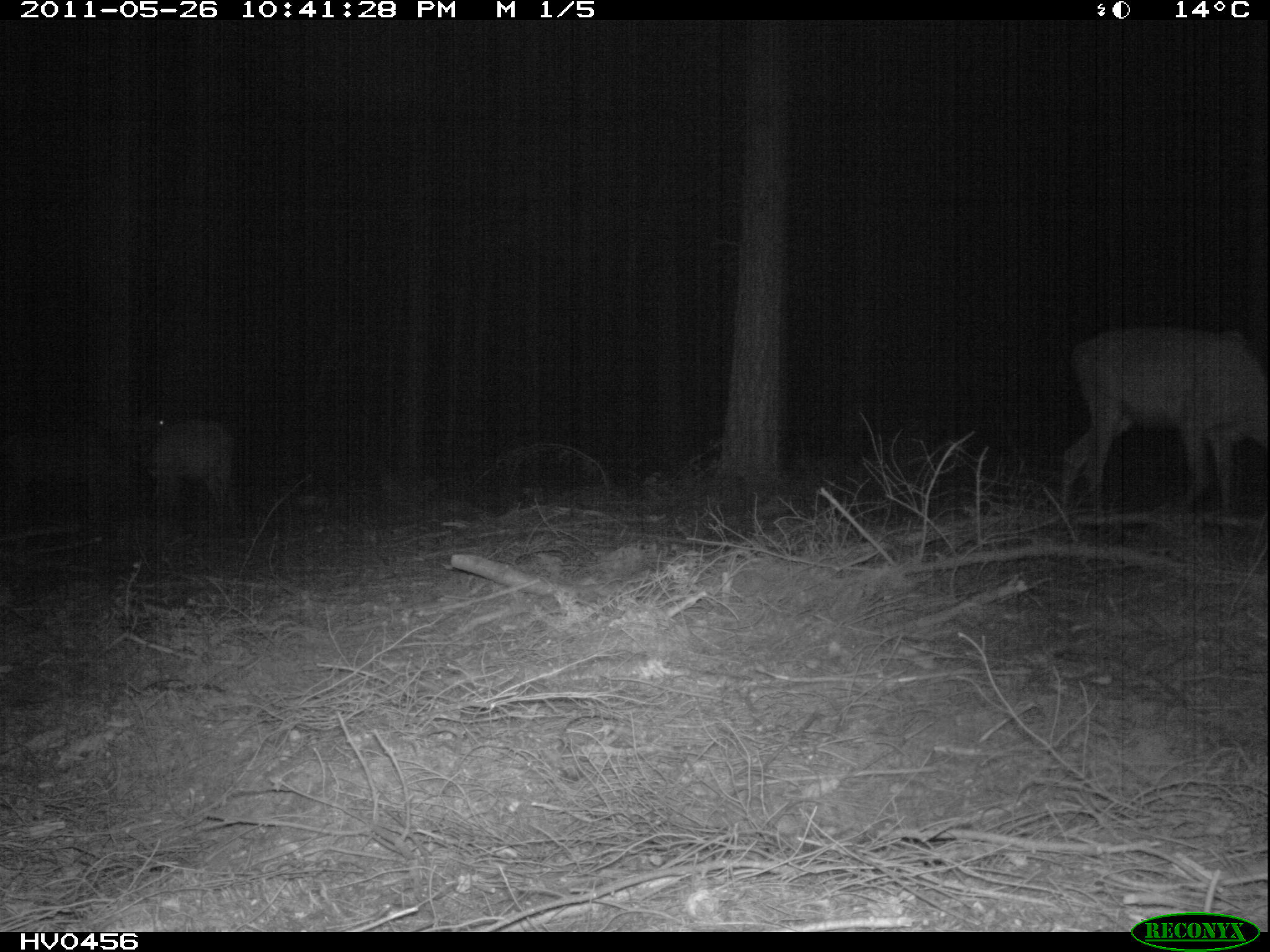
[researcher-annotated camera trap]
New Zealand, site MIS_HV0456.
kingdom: Animalia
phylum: Chordata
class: Mammalia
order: Artiodactyla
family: Cervidae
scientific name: Cervidae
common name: deer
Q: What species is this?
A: Deer (Cervidae).